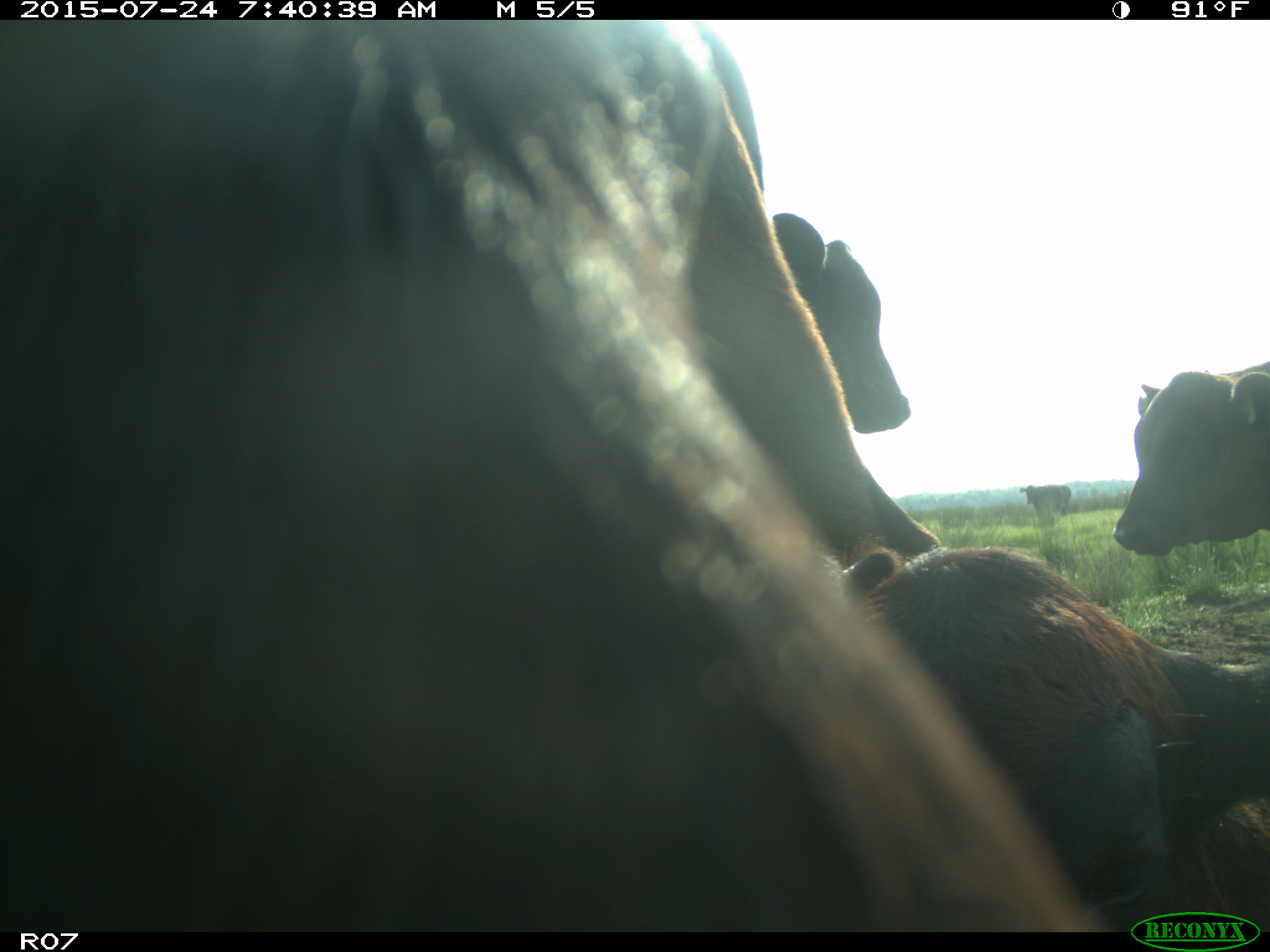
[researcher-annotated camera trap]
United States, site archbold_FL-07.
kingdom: Animalia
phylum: Chordata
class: Mammalia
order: Artiodactyla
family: Bovidae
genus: Bos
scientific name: Bos taurus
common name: domestic cow